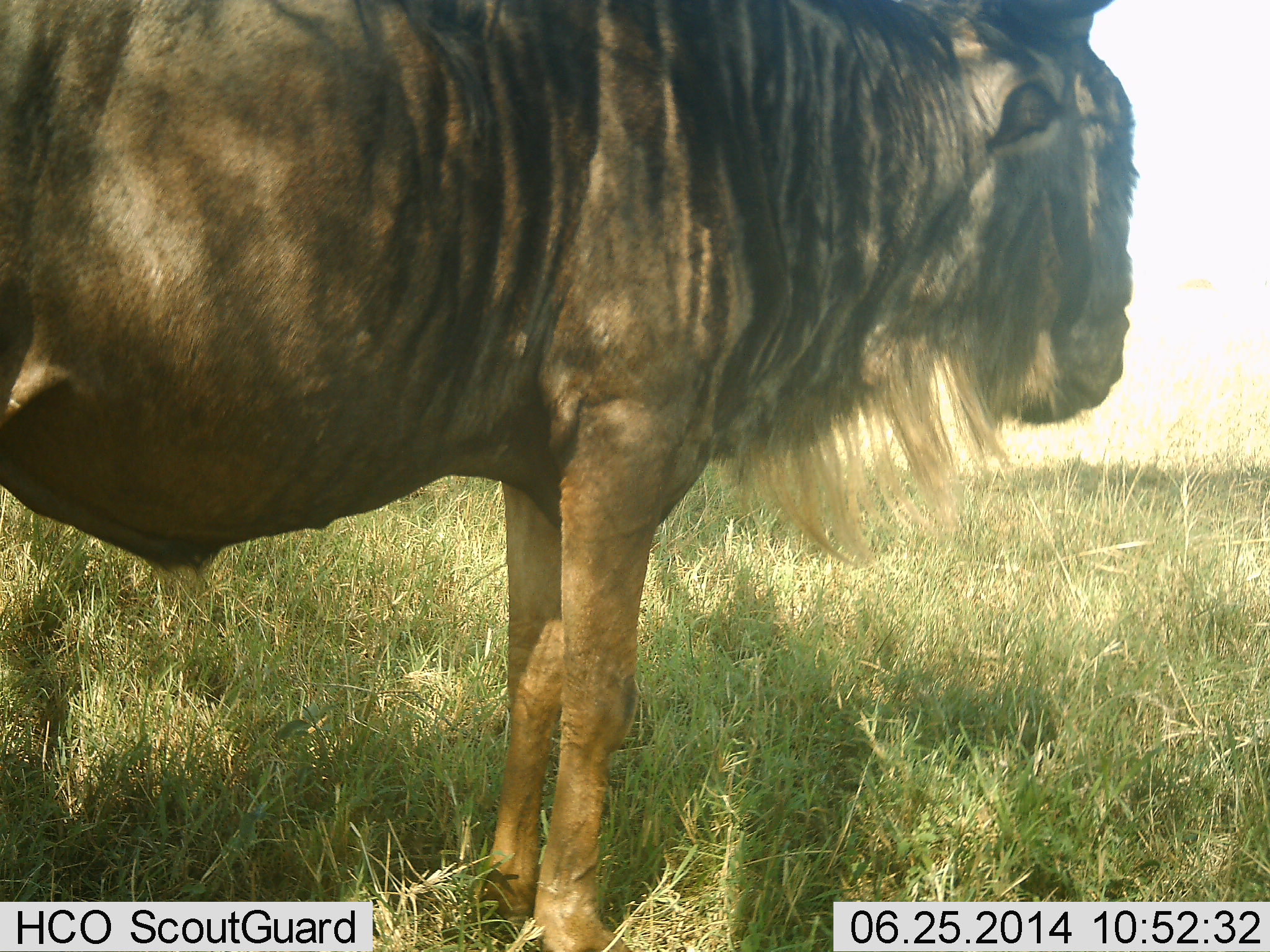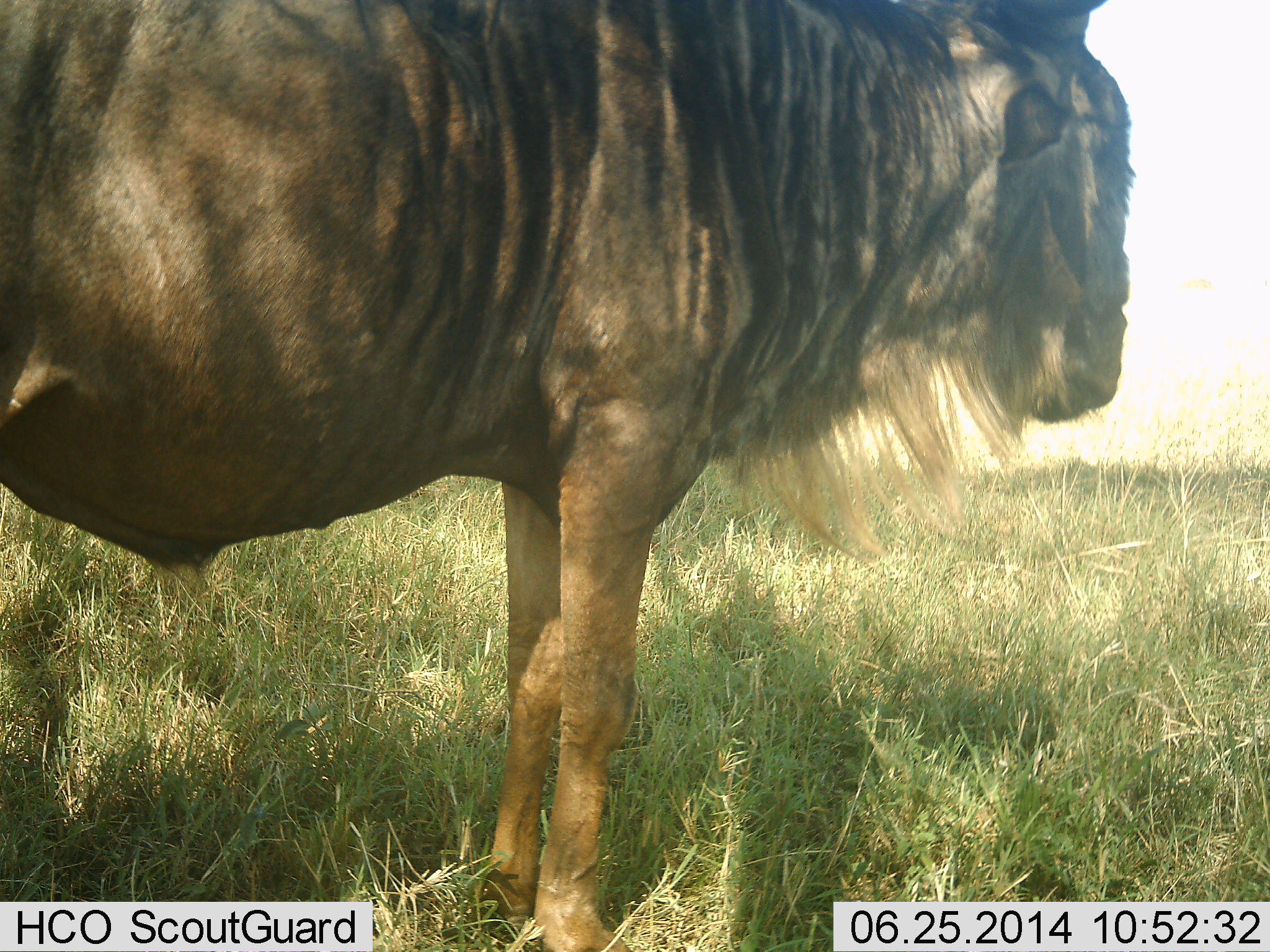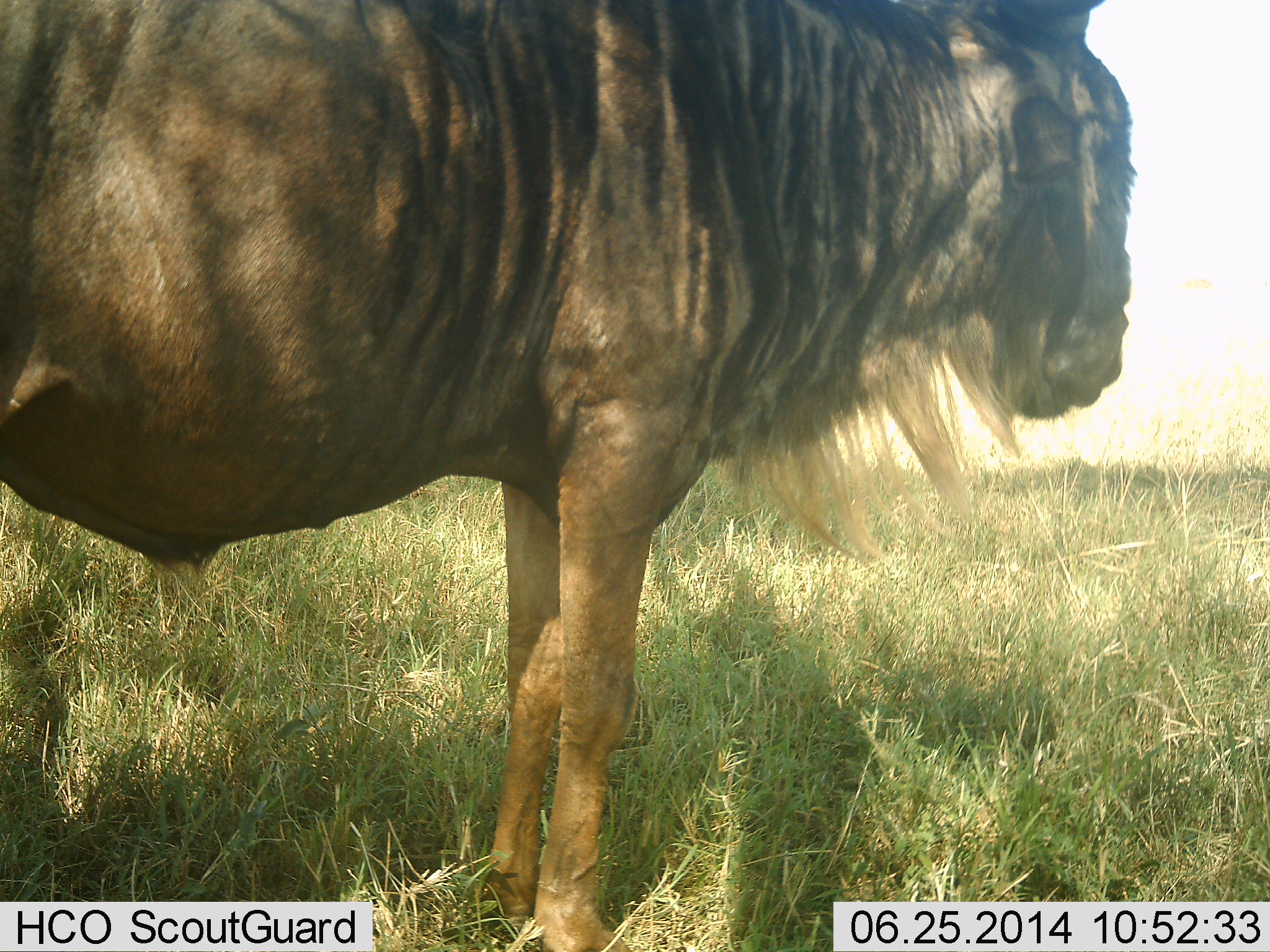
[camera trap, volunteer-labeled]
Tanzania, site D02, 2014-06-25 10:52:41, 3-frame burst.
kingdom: Animalia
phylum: Chordata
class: Mammalia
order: Artiodactyla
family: Bovidae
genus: Connochaetes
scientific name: Connochaetes taurinus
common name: blue wildebeest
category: wildebeest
Wildebeest (blue wildebeest) (Connochaetes taurinus), count 1. Behavior (volunteer vote fractions): standing 100%, resting 0%, moving 0%, interacting 0%. Young present (vote fraction): 10%. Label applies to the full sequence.